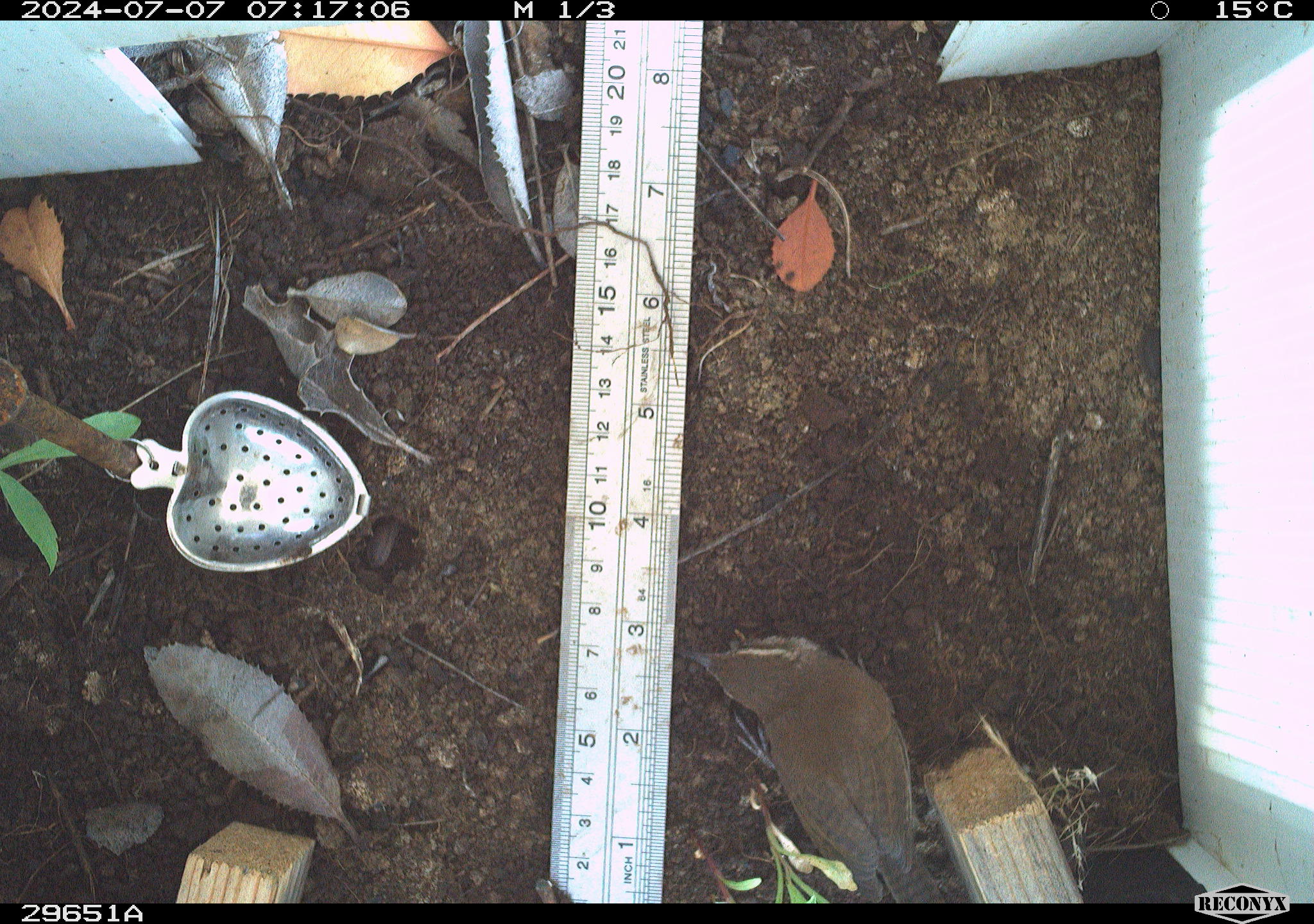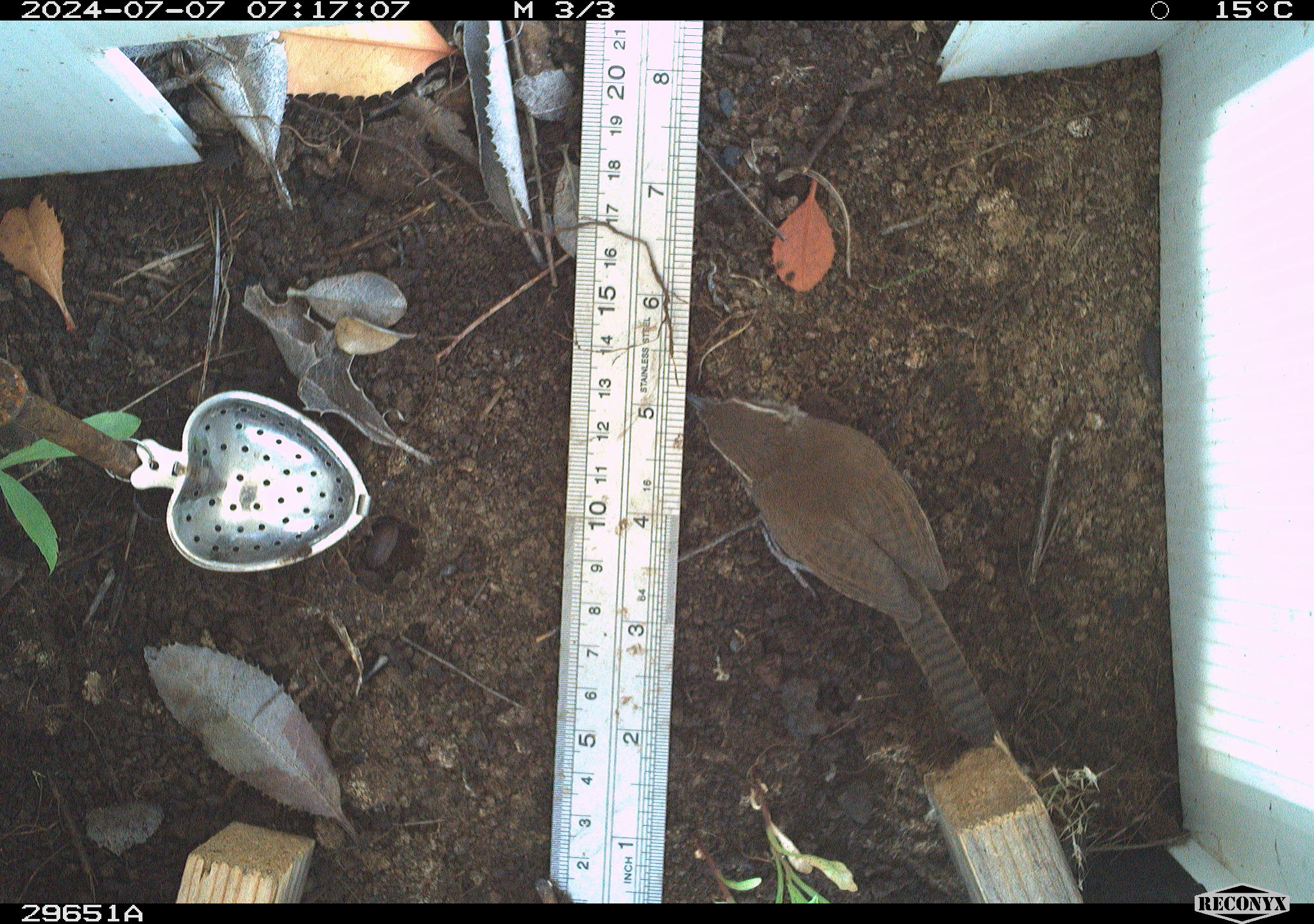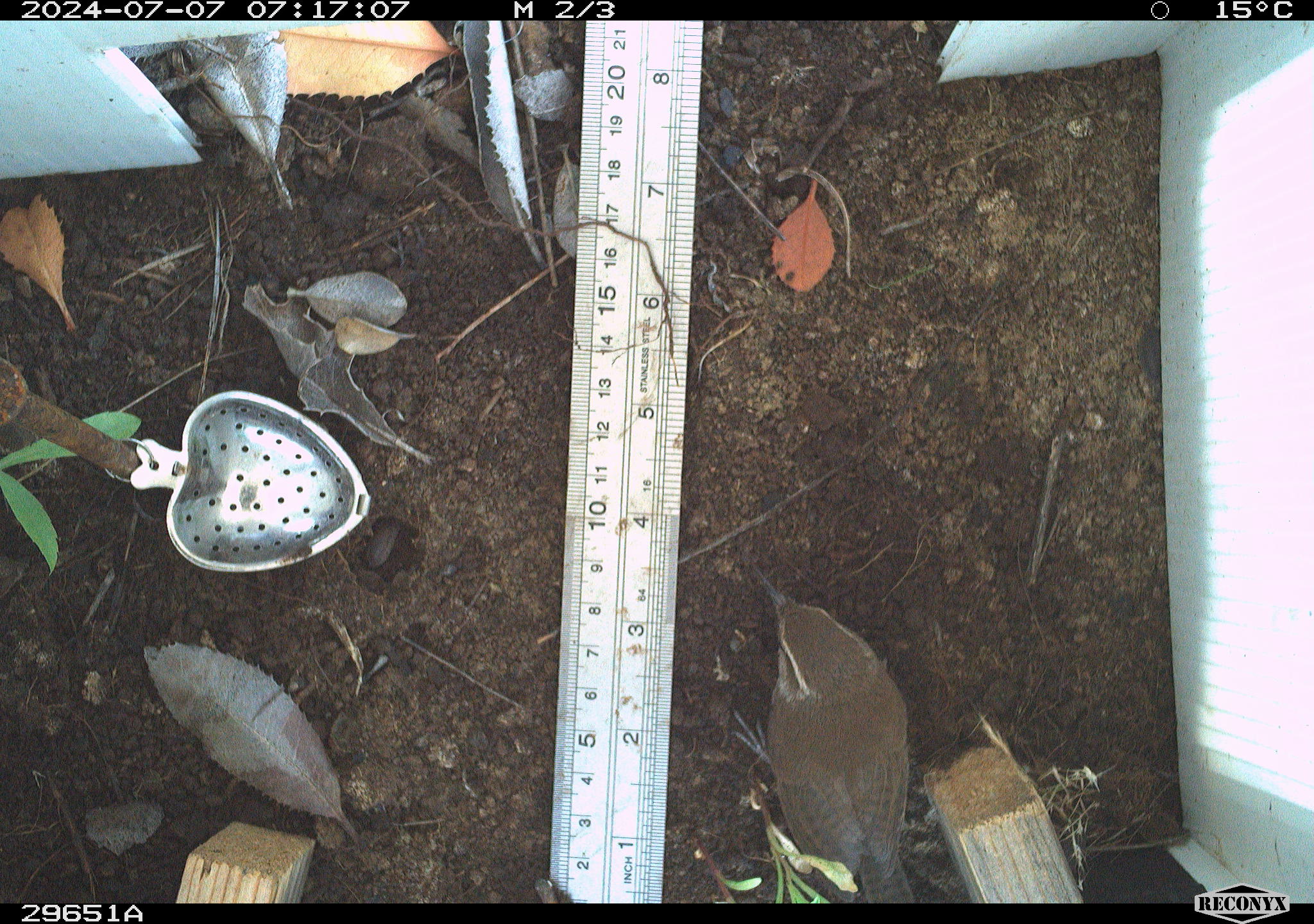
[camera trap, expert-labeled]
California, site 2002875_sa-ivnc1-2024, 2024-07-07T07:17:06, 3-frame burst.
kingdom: Animalia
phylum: Chordata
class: Aves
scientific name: Aves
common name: bird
Bird (Aves).